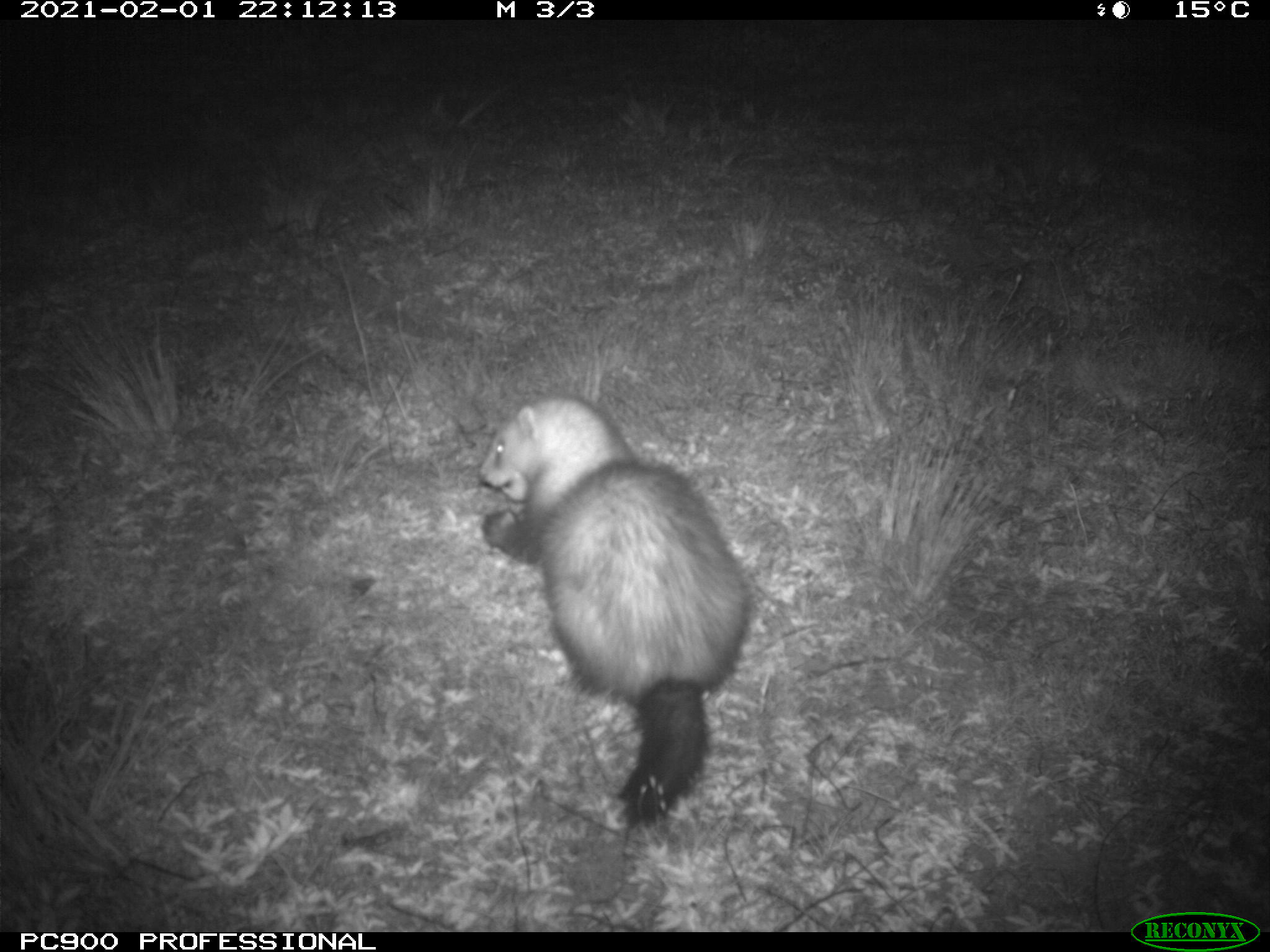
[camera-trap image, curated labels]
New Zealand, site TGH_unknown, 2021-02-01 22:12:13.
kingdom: Animalia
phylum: Chordata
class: Mammalia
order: Carnivora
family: Mustelidae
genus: Mustela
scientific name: Mustela furo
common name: ferret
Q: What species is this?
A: Ferret (Mustela furo).